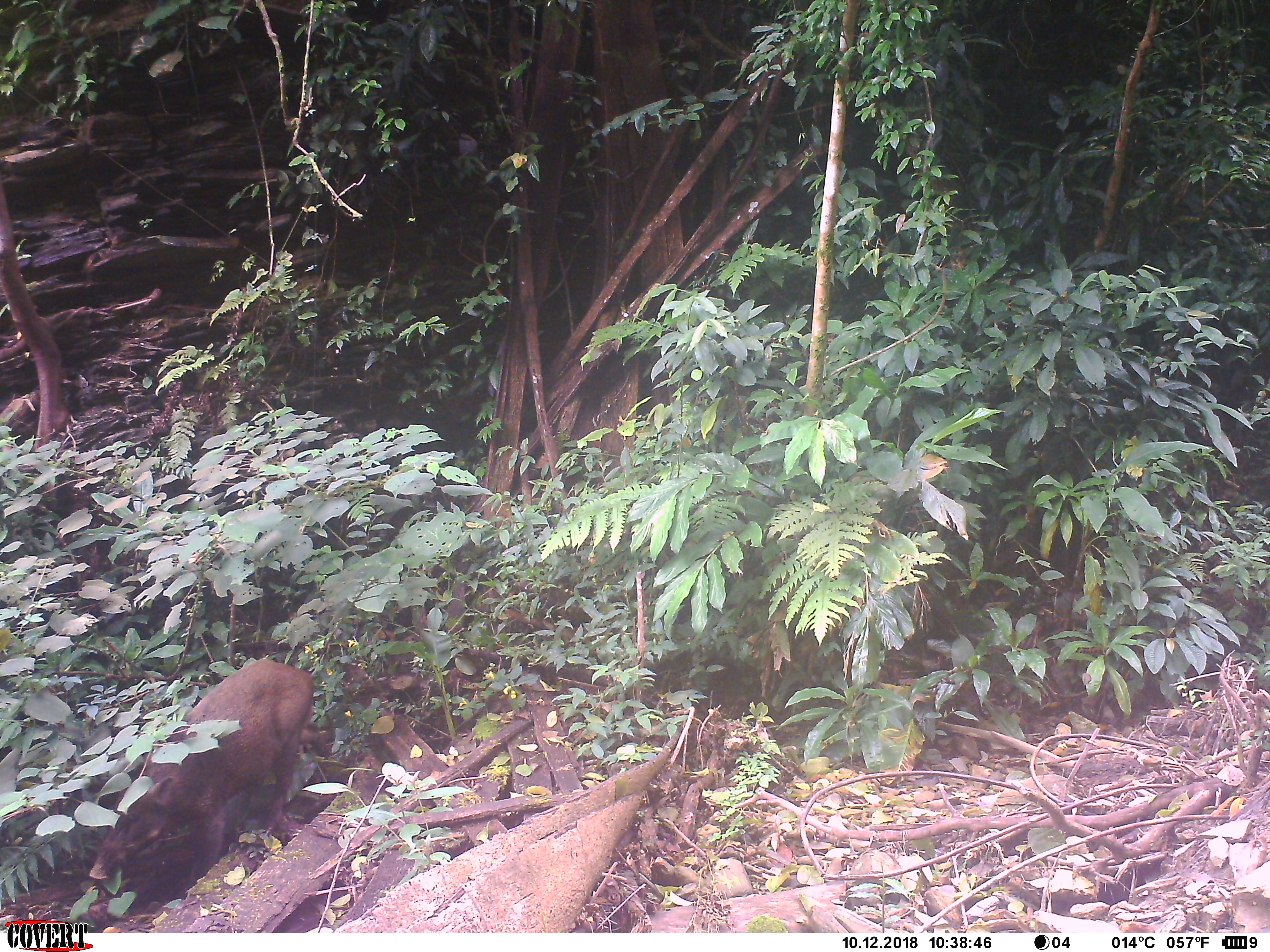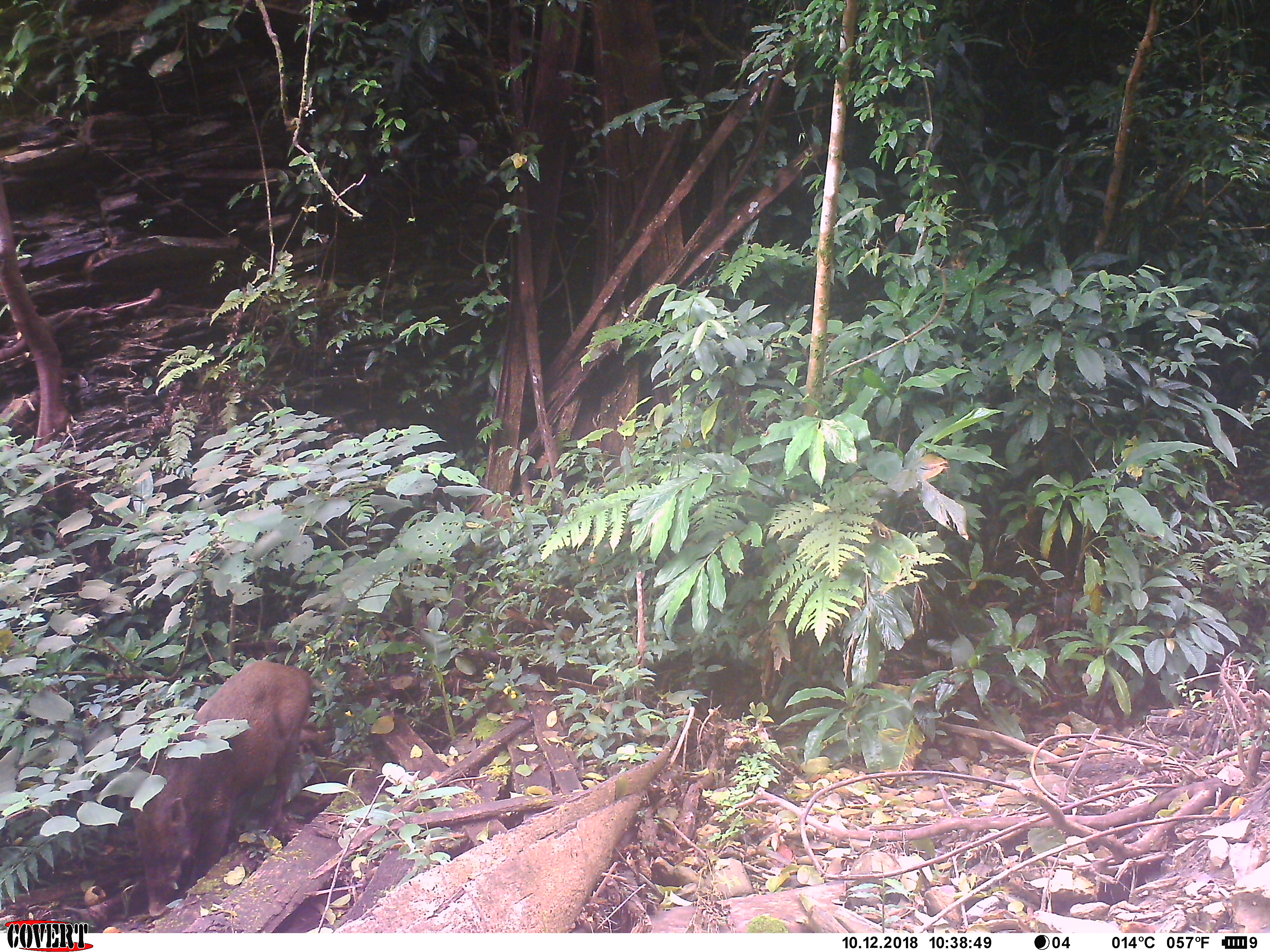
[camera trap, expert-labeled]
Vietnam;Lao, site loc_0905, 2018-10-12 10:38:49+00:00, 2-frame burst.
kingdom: Animalia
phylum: Chordata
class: Mammalia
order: Artiodactyla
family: Suidae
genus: Sus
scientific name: Sus scrofa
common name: eurasian wild pig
Eurasian wild pig (Sus scrofa). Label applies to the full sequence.